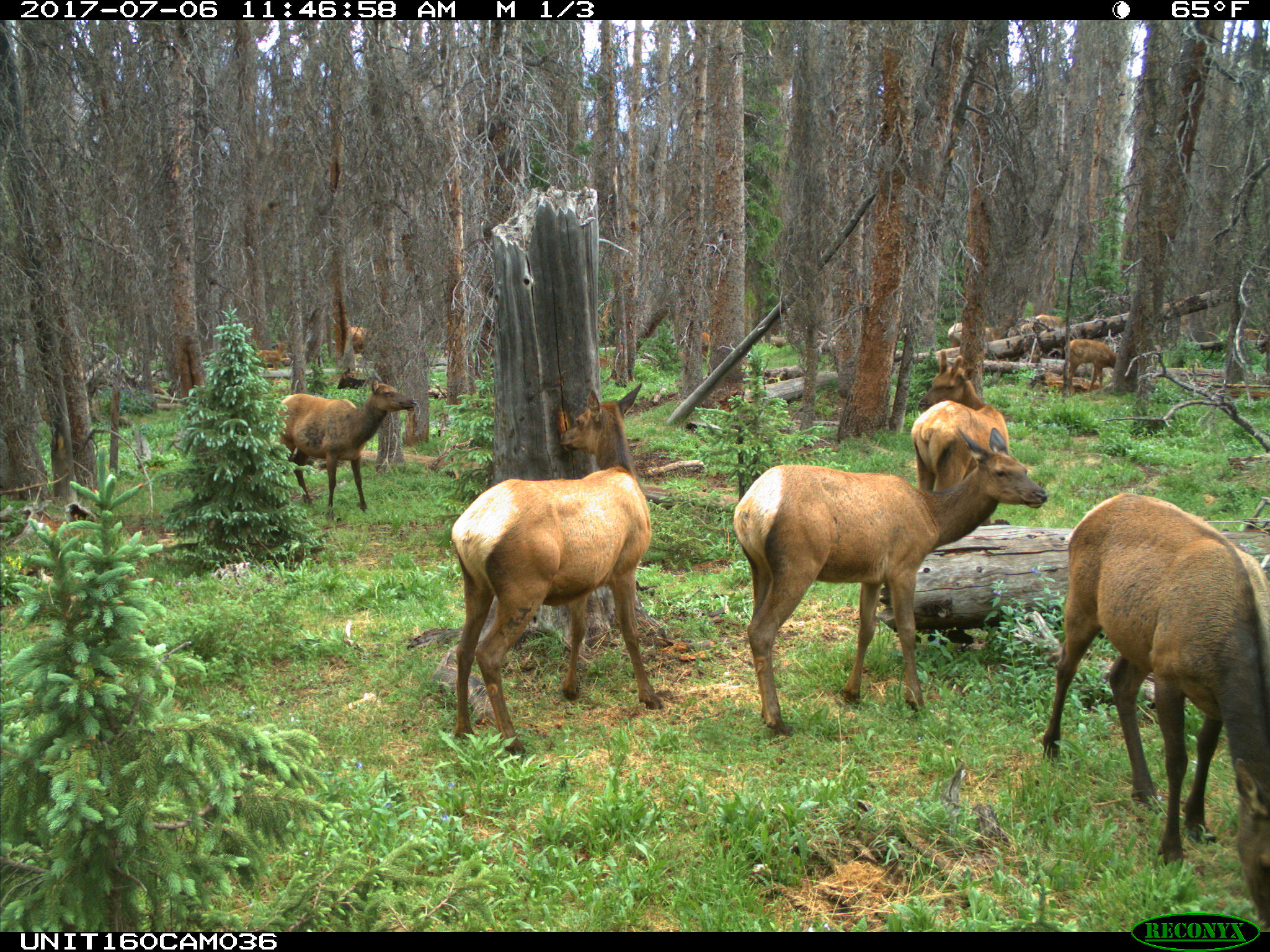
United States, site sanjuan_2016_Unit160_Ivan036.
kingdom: Animalia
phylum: Chordata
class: Mammalia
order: Artiodactyla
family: Cervidae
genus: Cervus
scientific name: Cervus elaphus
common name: red deer